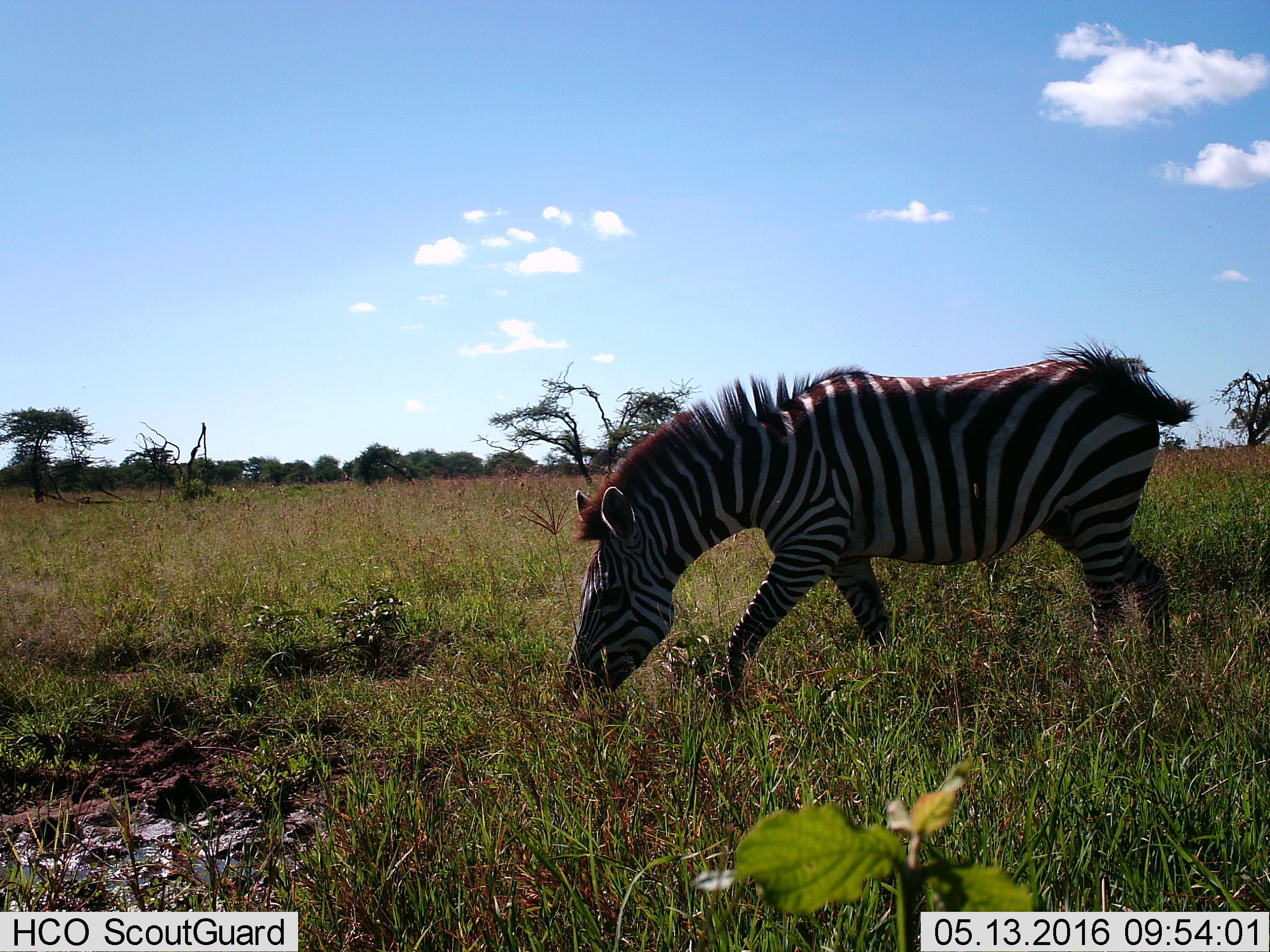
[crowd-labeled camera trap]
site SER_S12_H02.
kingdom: Animalia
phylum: Chordata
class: Mammalia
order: Perissodactyla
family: Equidae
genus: Equus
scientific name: Equus quagga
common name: plains zebra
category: zebraplains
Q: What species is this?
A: Zebraplains (plains zebra) (Equus quagga).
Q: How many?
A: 1.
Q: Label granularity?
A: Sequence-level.